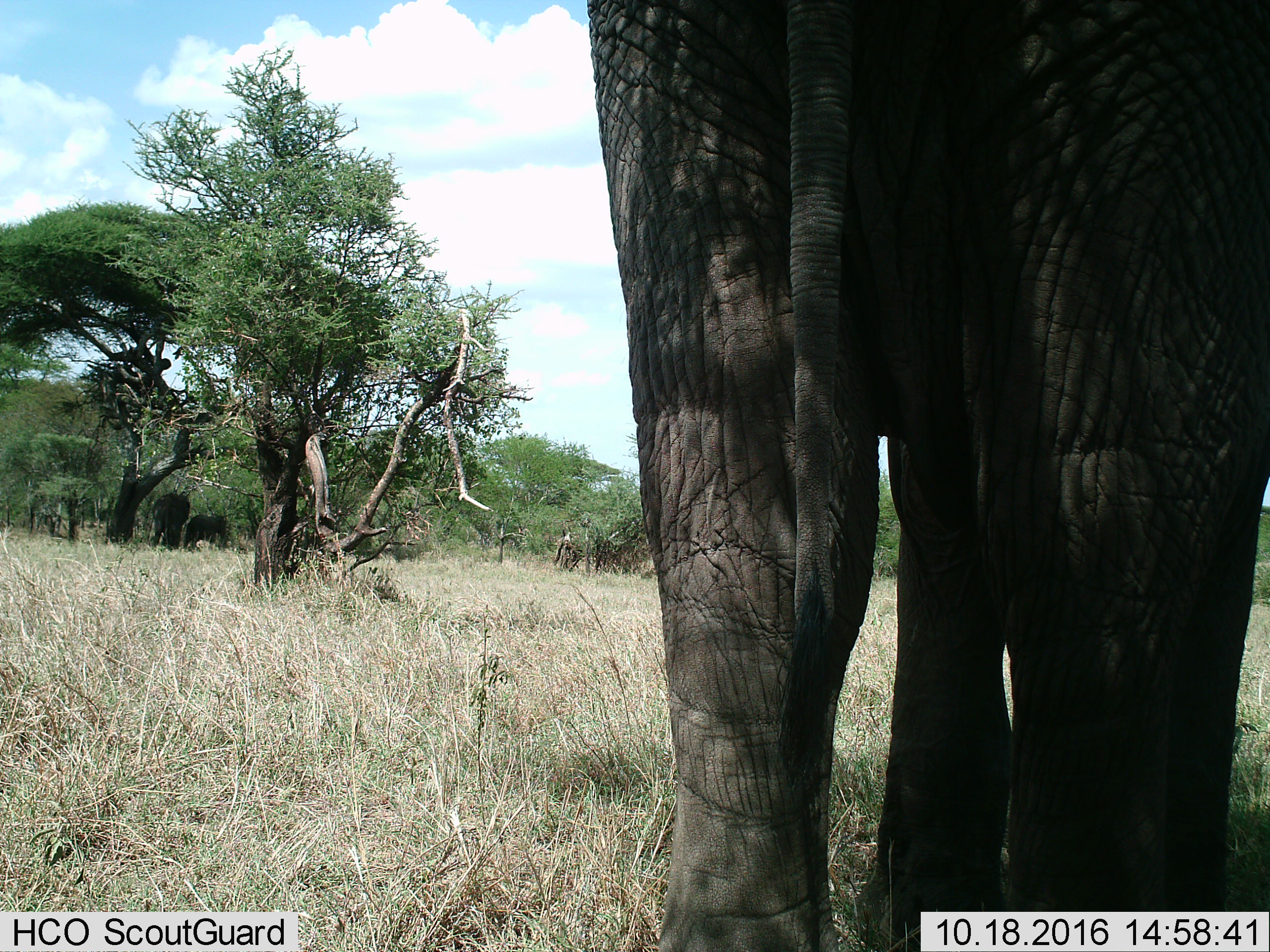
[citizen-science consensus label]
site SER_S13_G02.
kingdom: Animalia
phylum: Chordata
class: Mammalia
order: Proboscidea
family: Elephantidae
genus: Loxodonta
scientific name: Loxodonta africana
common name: african bush elephant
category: elephant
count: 3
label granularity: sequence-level